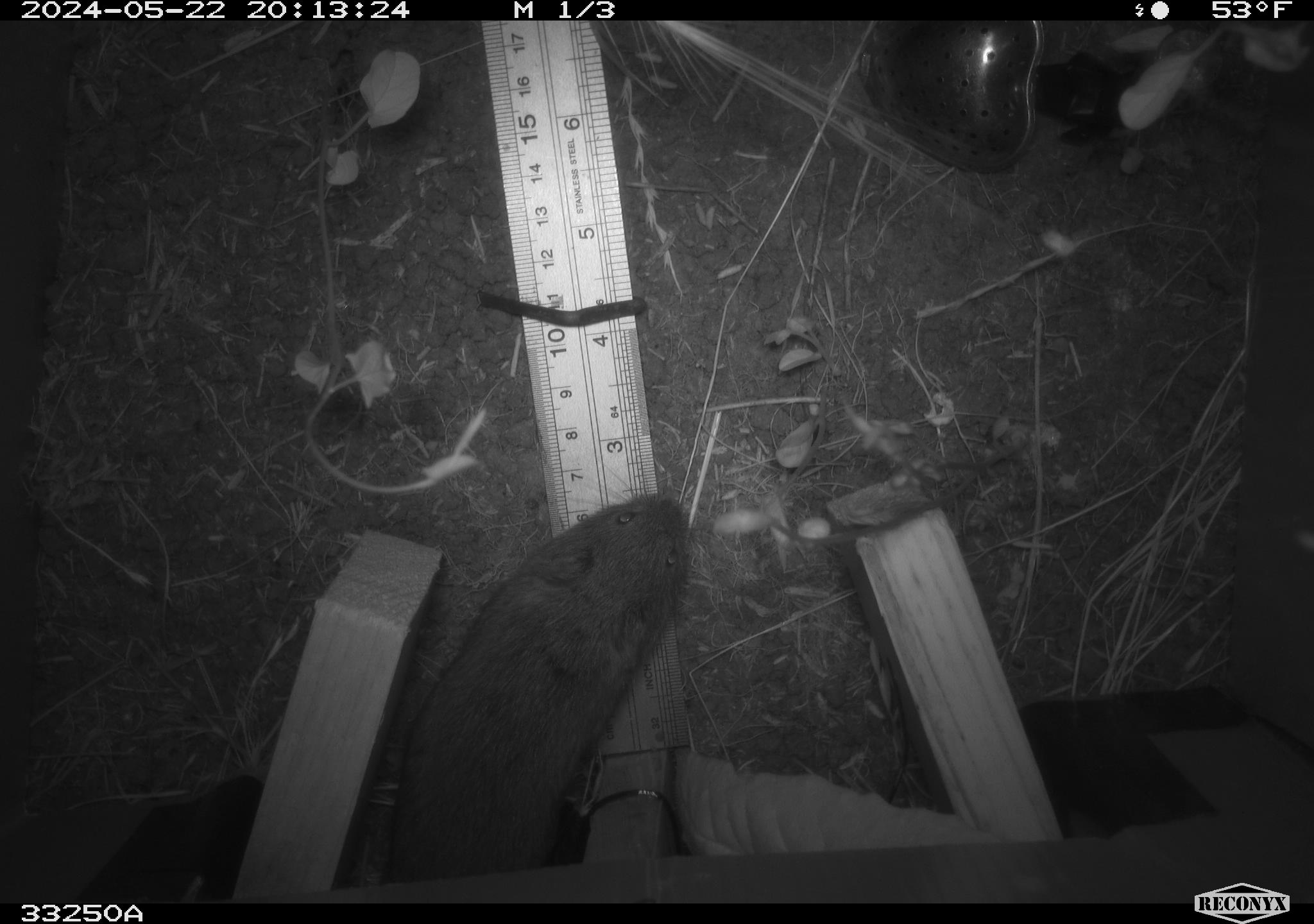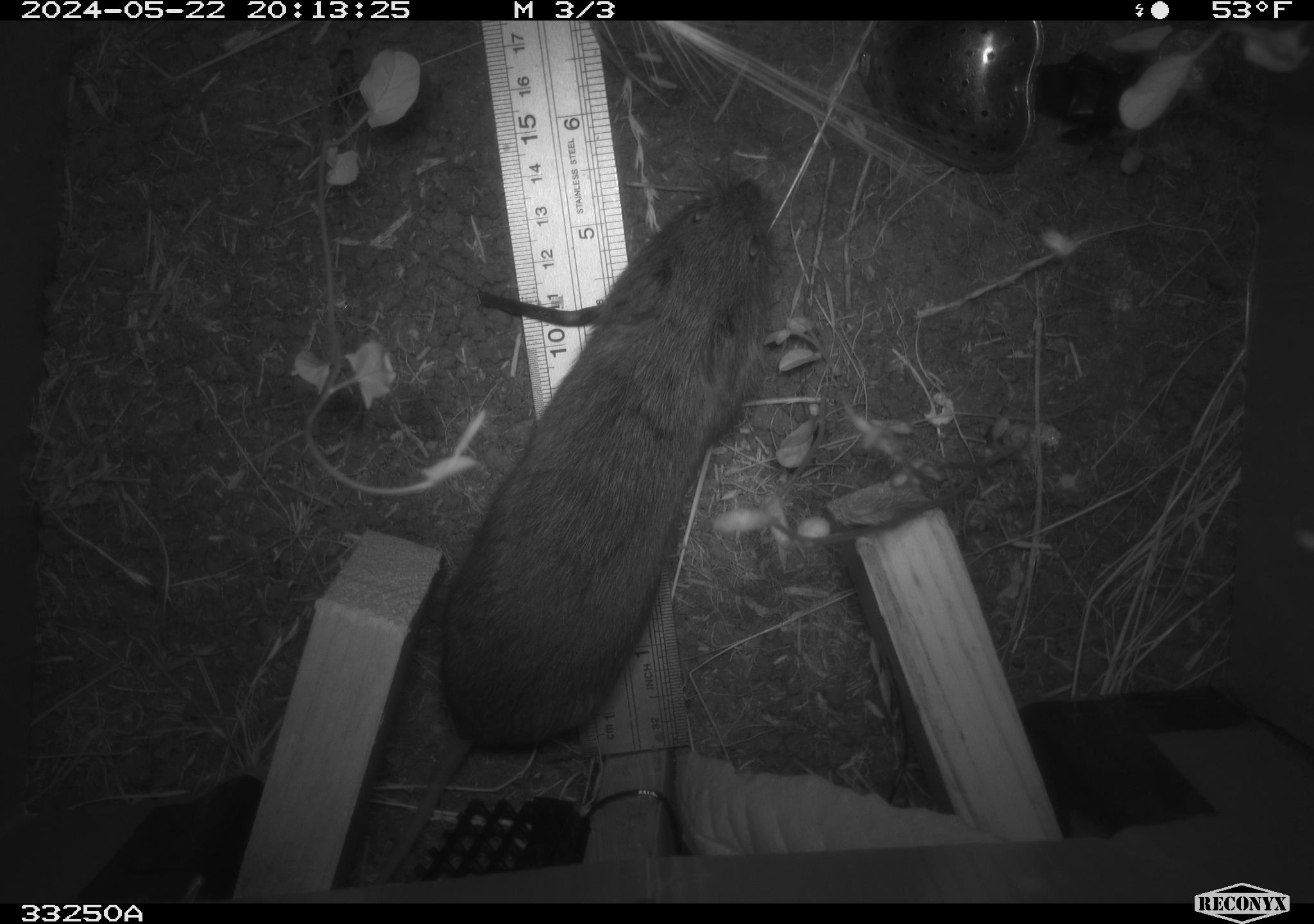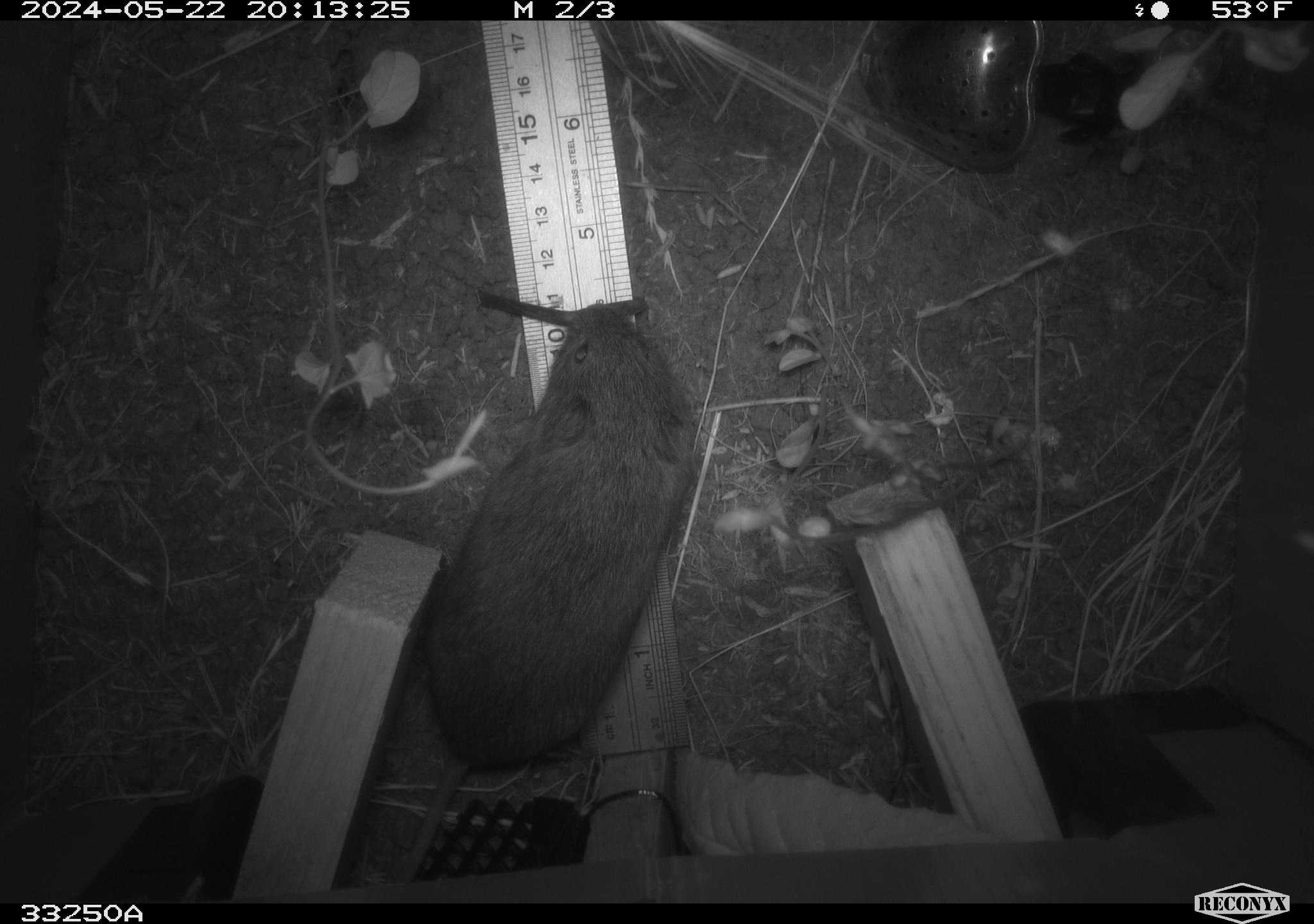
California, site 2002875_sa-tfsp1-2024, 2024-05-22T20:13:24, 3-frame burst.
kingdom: Animalia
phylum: Chordata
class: Mammalia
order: Rodentia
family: Cricetidae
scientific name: Arvicolinae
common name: voles, lemmings, and muskrats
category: arvicolinae subfamily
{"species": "arvicolinae subfamily (voles, lemmings, and muskrats) (Arvicolinae)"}